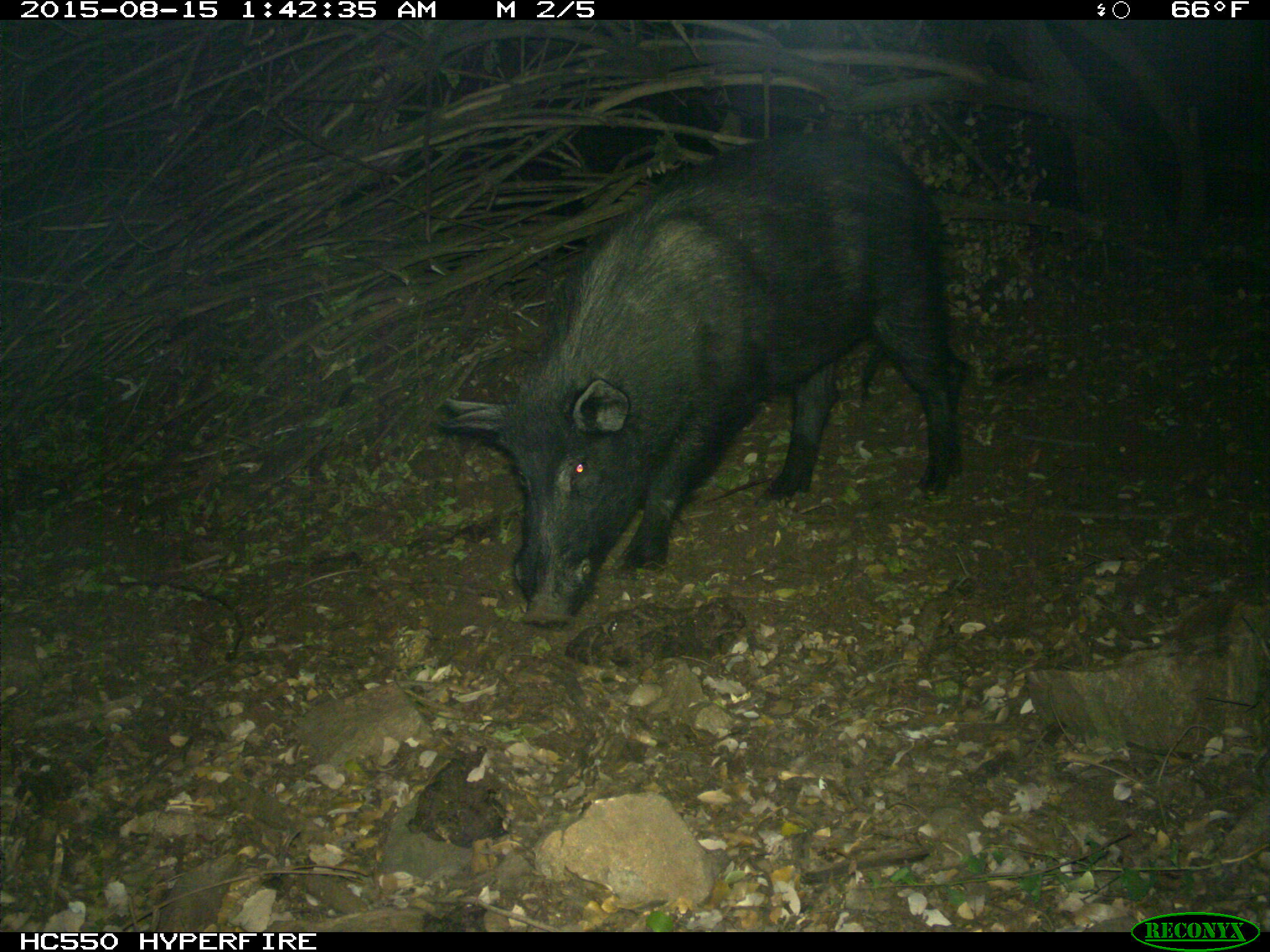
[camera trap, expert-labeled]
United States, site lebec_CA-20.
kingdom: Animalia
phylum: Chordata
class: Mammalia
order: Artiodactyla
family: Suidae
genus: Sus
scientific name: Sus scrofa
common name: wild boar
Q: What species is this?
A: Sus scrofa (wild boar).